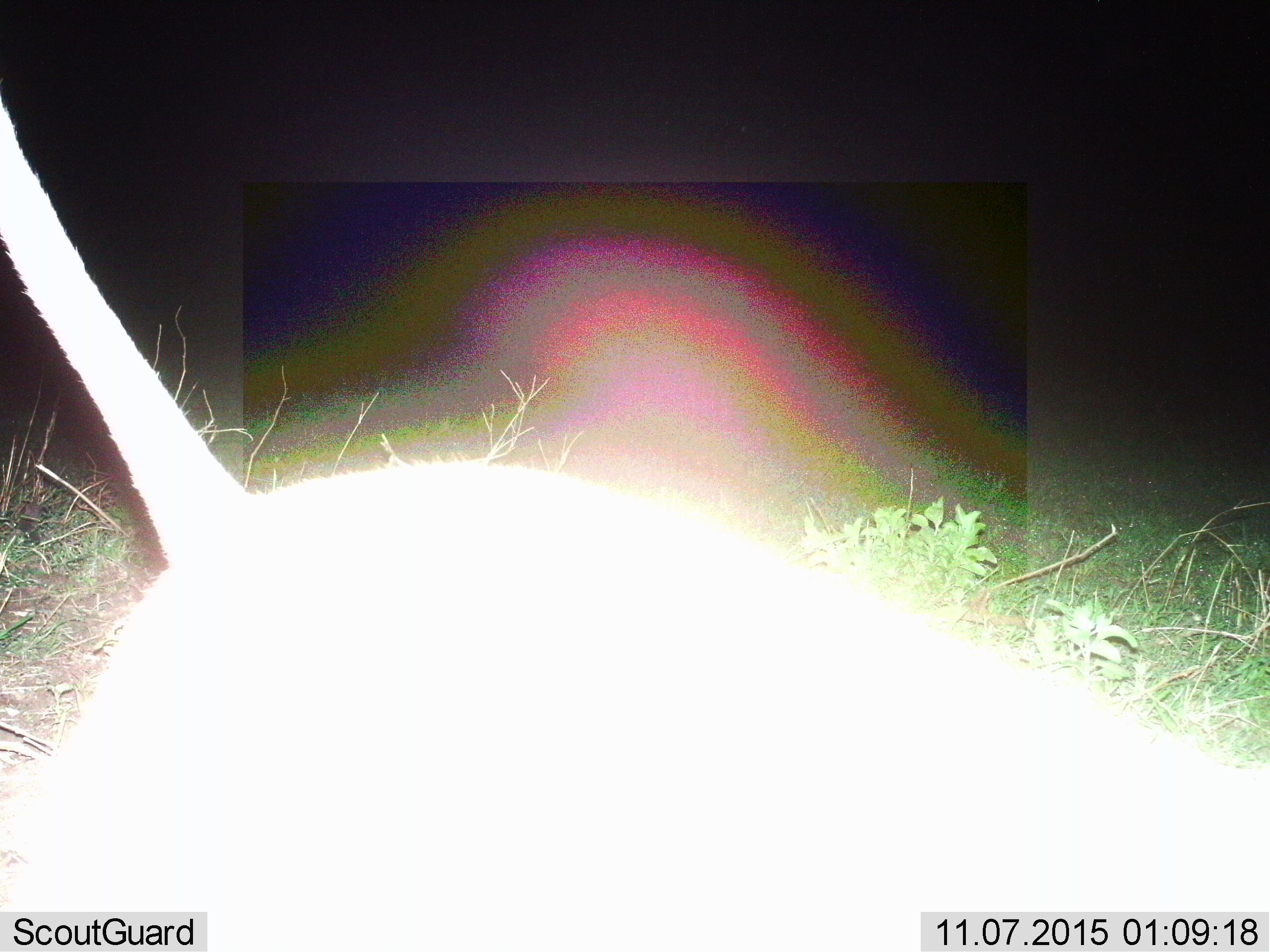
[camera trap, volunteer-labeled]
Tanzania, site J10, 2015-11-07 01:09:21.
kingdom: Animalia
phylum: Chordata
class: Mammalia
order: Carnivora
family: Felidae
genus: Panthera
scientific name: Panthera leo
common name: lion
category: lionfemale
Lionfemale (lion) (Panthera leo), count 1. Behavior (volunteer vote fractions): standing 0%, resting 0%, moving 100%, interacting 0%. Young present (vote fraction): 50%. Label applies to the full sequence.